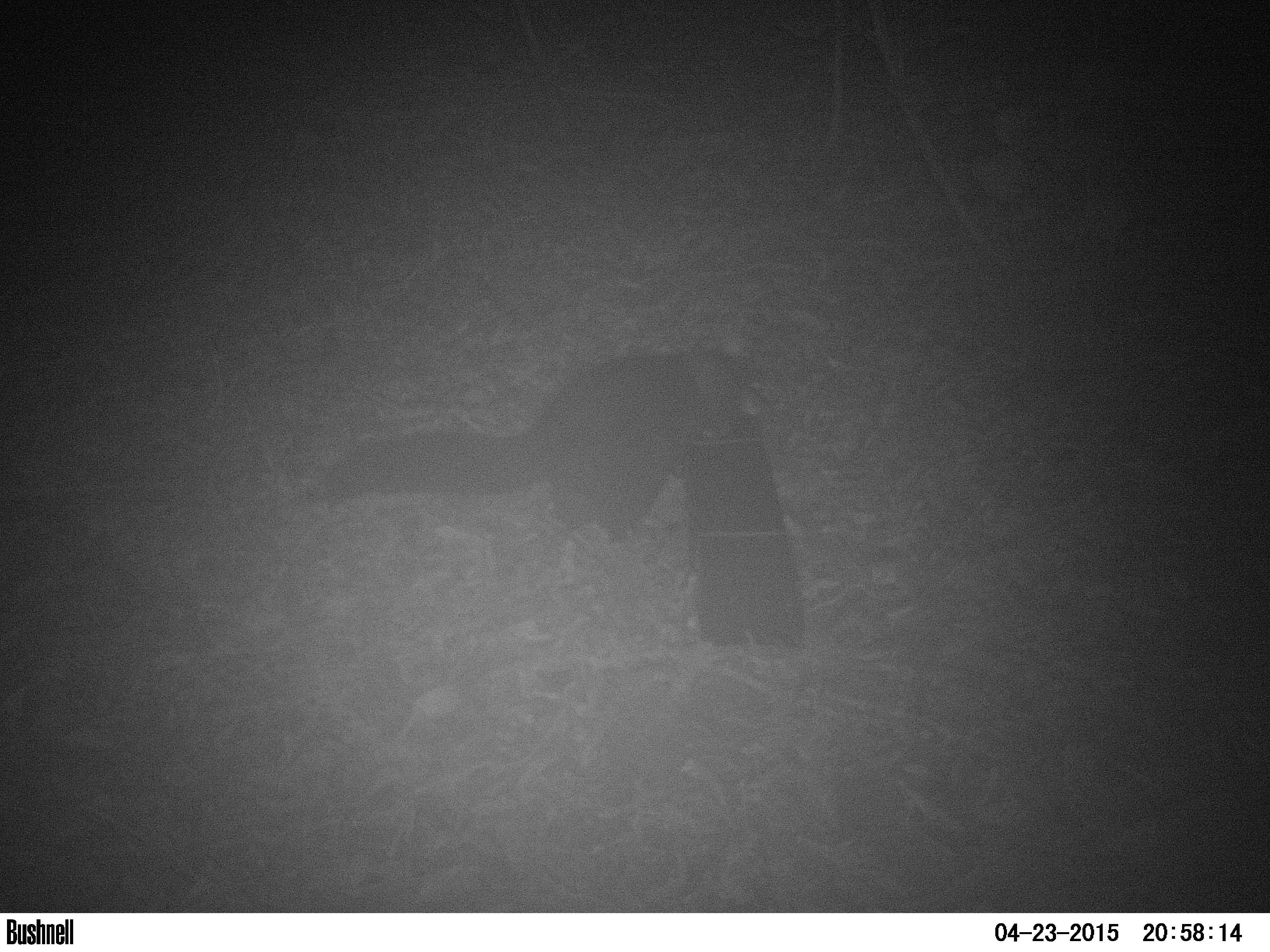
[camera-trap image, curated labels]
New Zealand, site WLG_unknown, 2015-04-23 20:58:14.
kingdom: Animalia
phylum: Chordata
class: Mammalia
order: Diprotodontia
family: Phalangeridae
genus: Trichosurus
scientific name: Trichosurus vulpecula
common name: common brushtail possum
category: possum